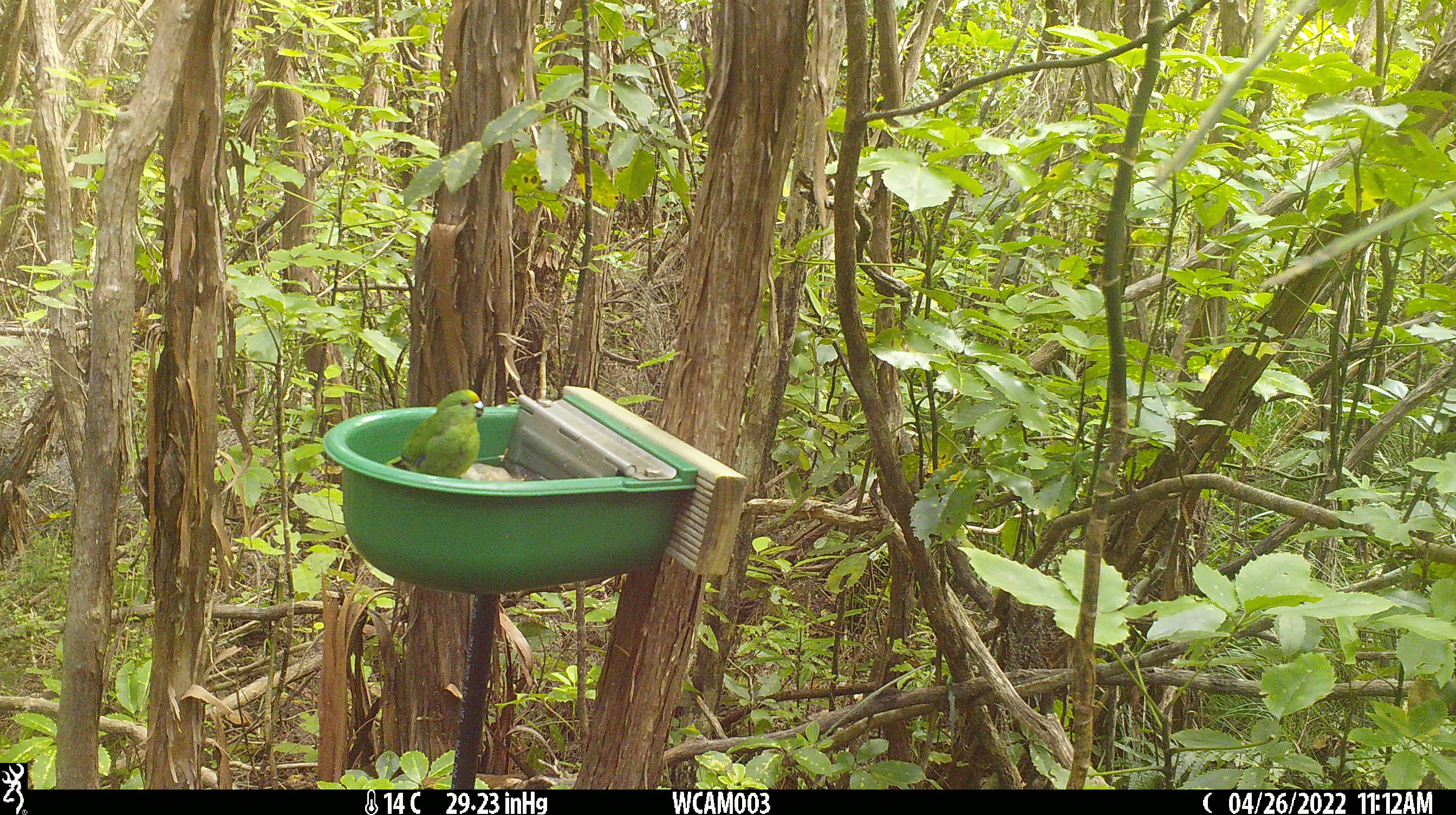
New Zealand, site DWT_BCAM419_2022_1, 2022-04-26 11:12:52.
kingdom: Animalia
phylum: Chordata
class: Aves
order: Psittaciformes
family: Psittaculidae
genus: Cyanoramphus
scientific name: Cyanoramphus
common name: parakeet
Parakeet (Cyanoramphus).